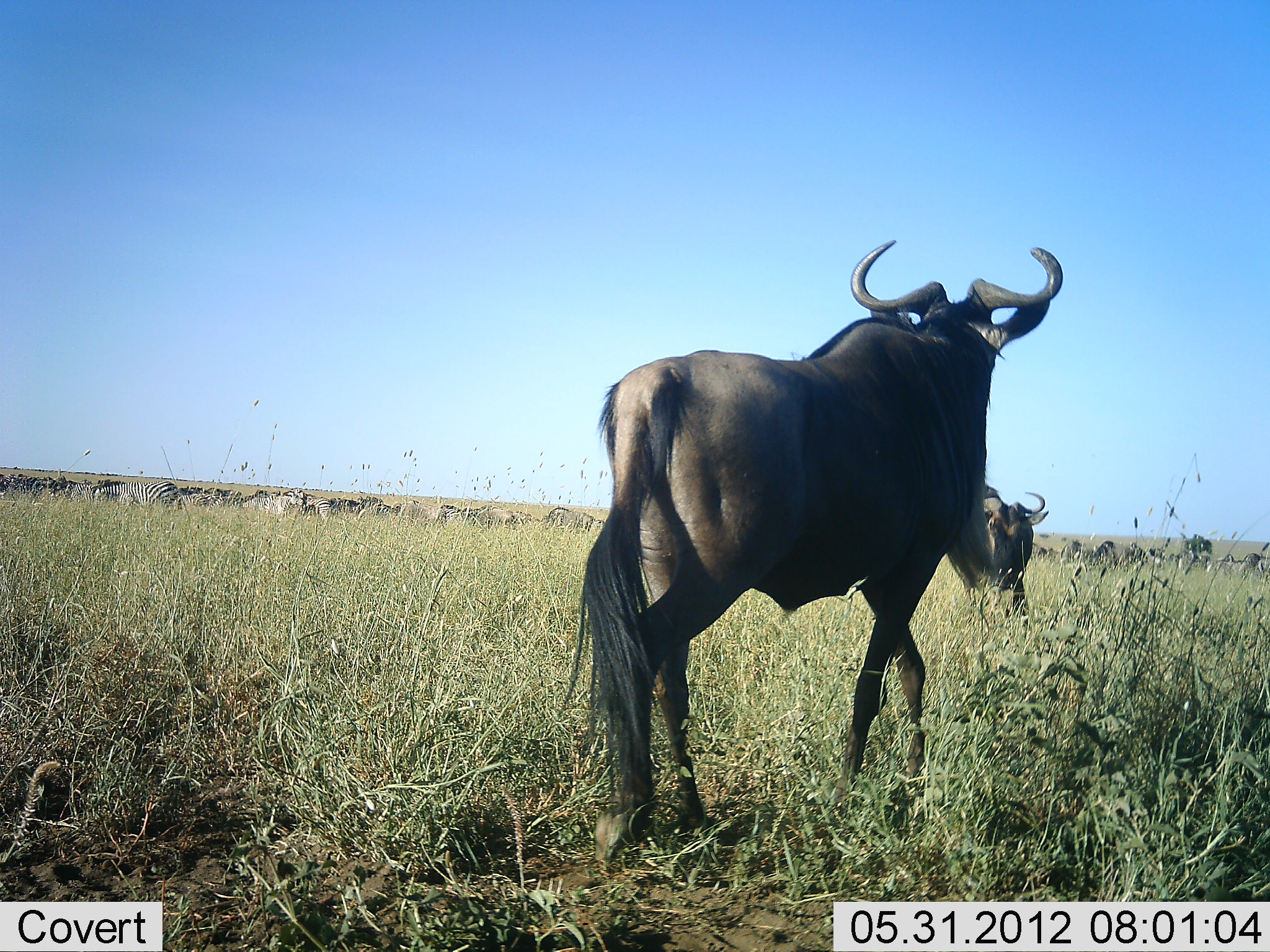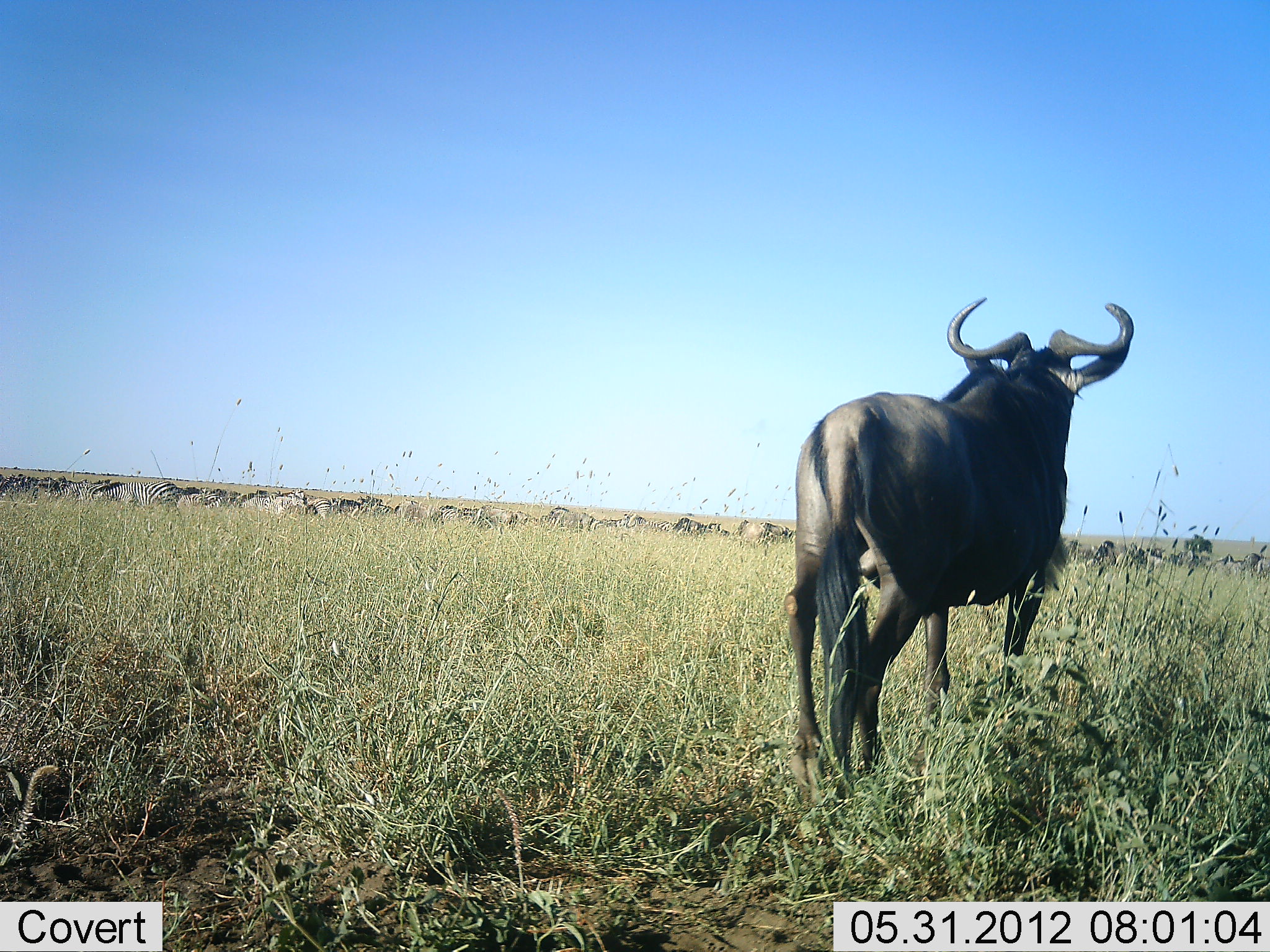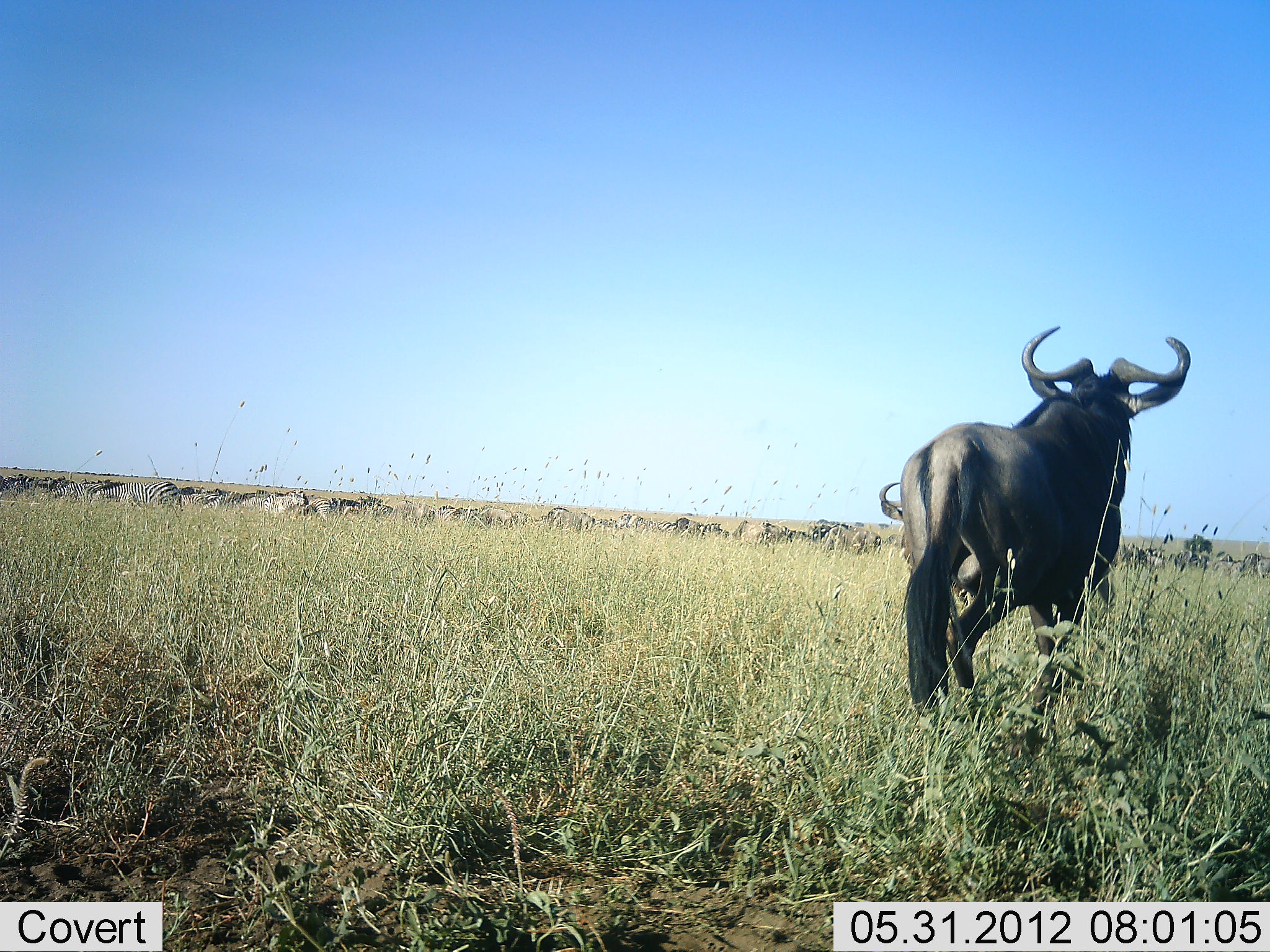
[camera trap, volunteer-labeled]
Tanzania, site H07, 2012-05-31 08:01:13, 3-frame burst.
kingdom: Animalia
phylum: Chordata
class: Mammalia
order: Artiodactyla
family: Bovidae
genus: Connochaetes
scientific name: Connochaetes taurinus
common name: blue wildebeest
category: wildebeest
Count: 11-50.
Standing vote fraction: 39%.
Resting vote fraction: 0%.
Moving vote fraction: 83%.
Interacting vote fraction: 6%.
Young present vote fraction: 0%.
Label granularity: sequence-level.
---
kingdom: Animalia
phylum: Chordata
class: Mammalia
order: Perissodactyla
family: Equidae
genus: Equus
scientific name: Equus quagga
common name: plains zebra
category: zebra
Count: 11-50.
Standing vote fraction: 30%.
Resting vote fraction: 0%.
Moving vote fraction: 70%.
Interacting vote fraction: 0%.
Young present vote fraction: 0%.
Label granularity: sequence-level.